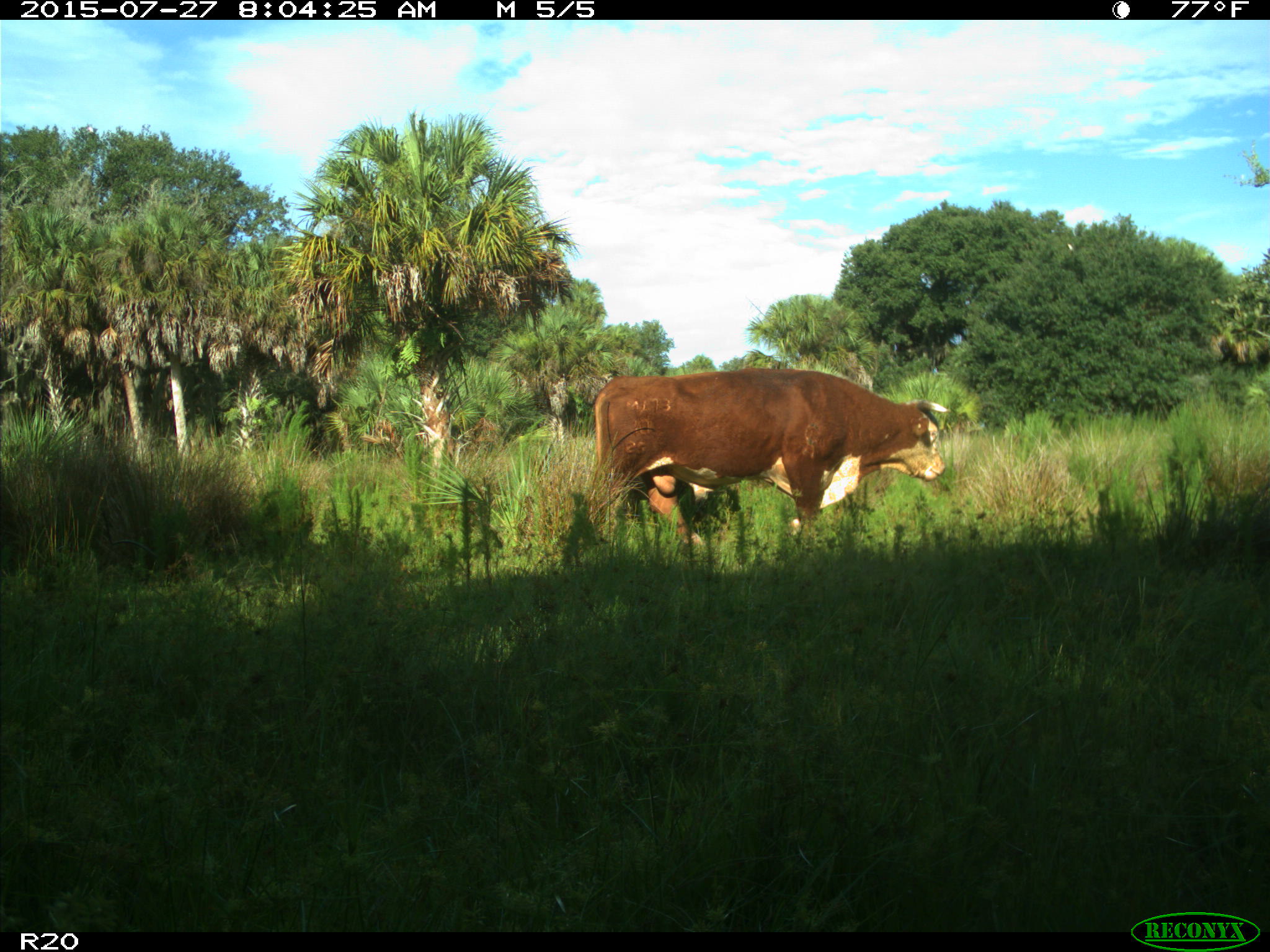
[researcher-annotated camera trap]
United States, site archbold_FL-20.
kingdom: Animalia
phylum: Chordata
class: Mammalia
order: Artiodactyla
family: Bovidae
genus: Bos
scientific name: Bos taurus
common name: domestic cow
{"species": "Bos taurus (domestic cow)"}